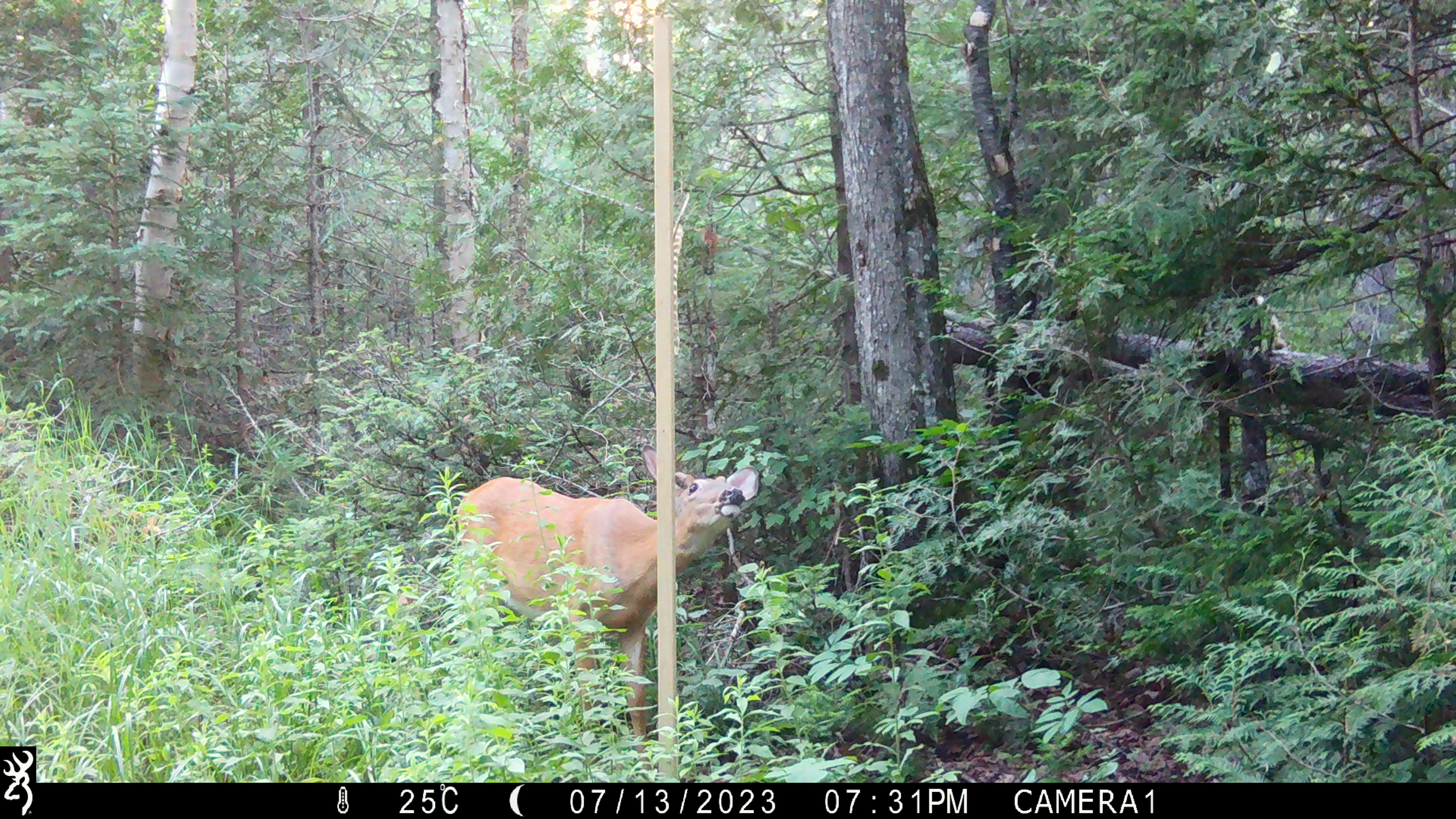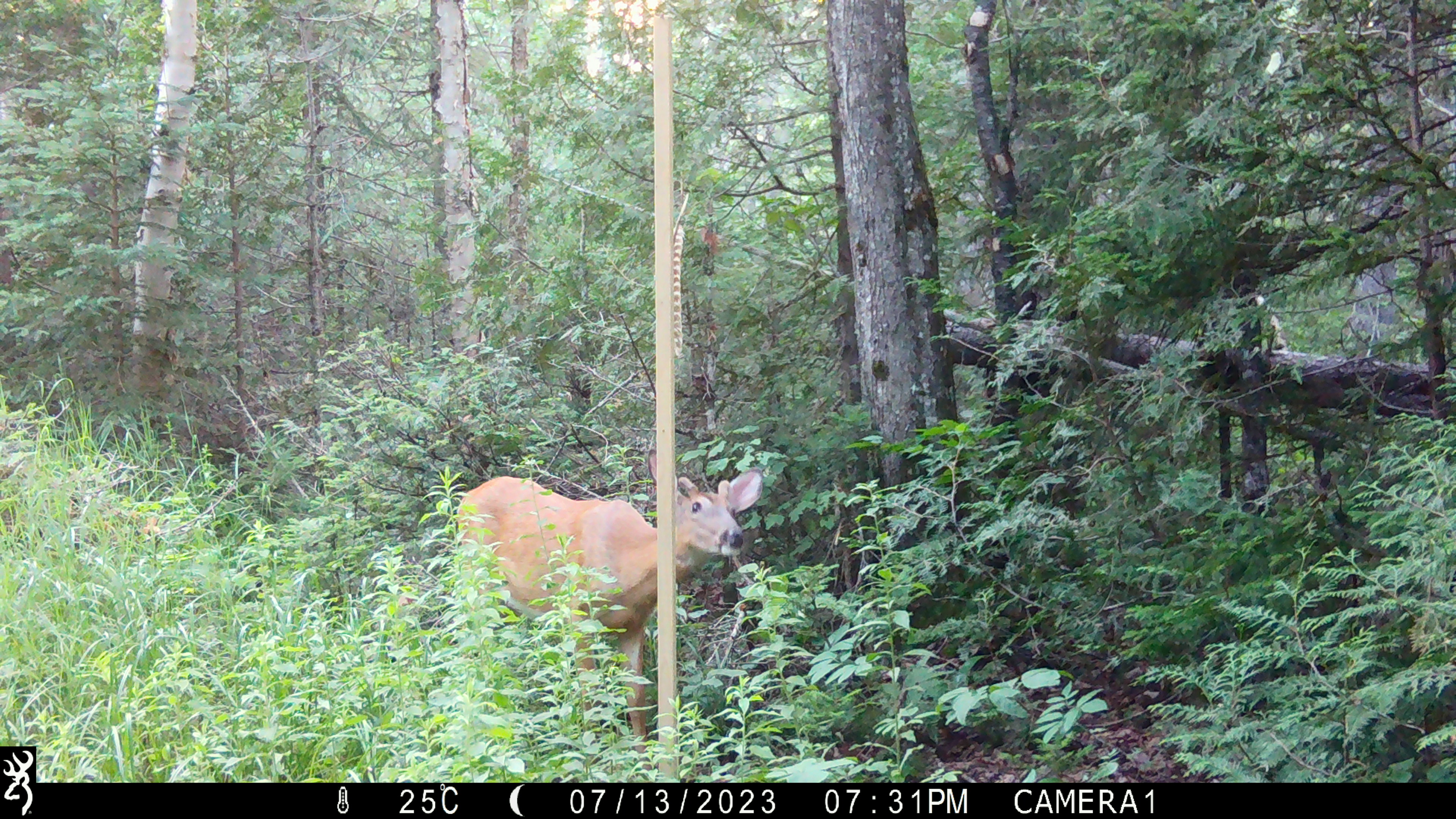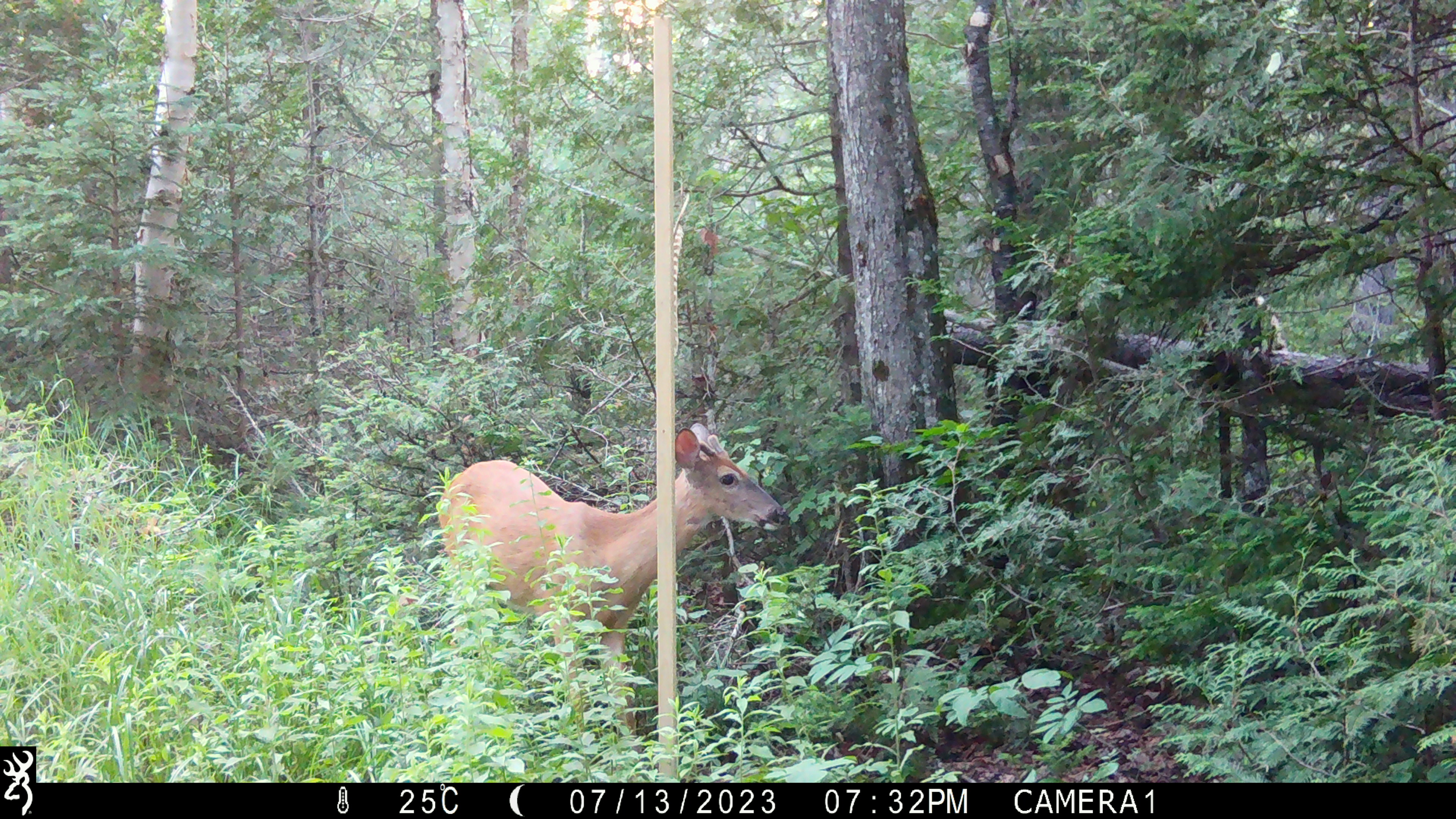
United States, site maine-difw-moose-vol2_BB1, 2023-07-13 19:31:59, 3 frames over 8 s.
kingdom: Animalia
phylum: Chordata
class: Mammalia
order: Artiodactyla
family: Cervidae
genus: Odocoileus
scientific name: Odocoileus virginianus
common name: white-tailed deer